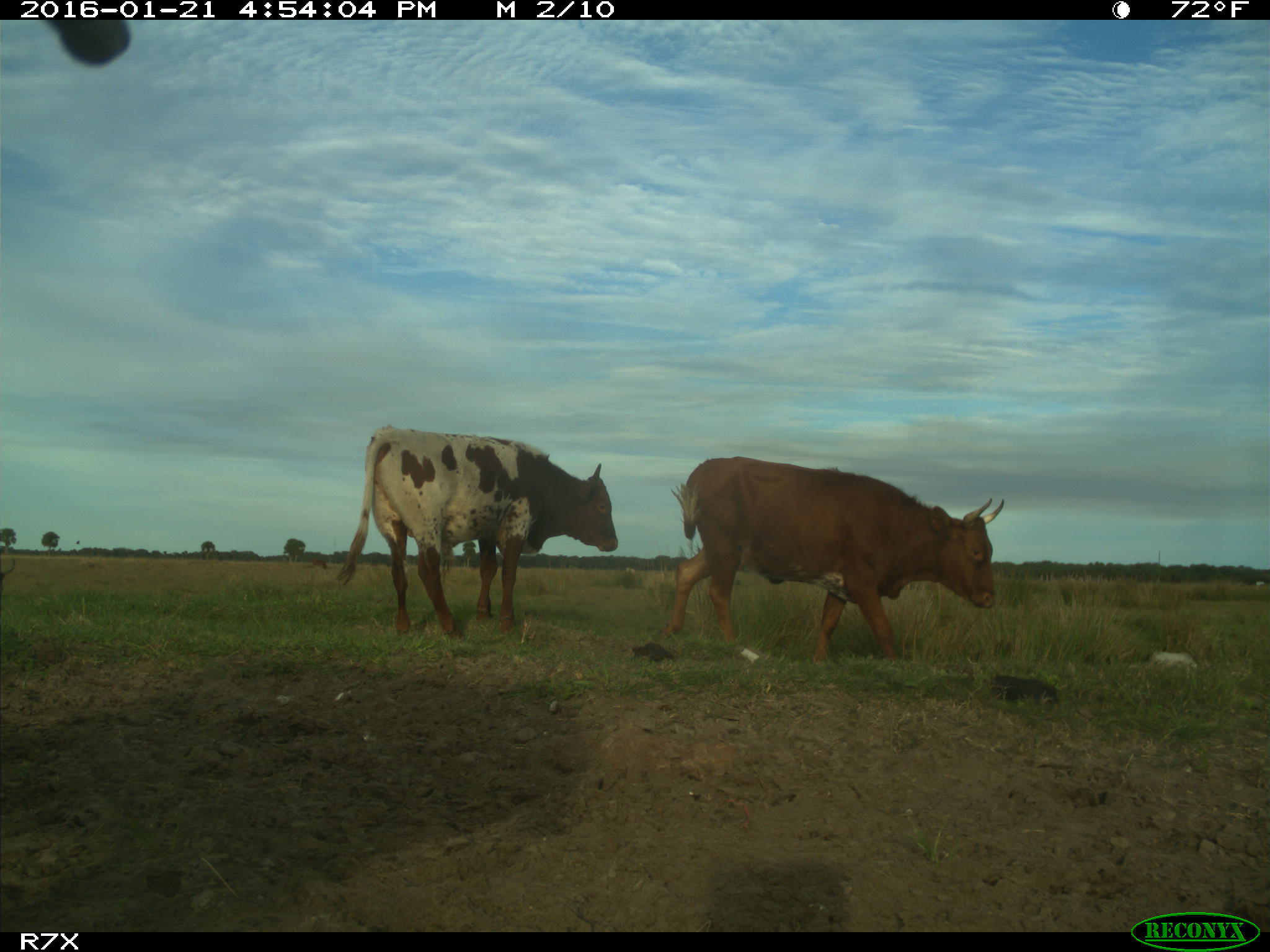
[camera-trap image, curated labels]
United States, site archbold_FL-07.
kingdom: Animalia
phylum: Chordata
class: Mammalia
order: Artiodactyla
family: Bovidae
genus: Bos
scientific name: Bos taurus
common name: domestic cow